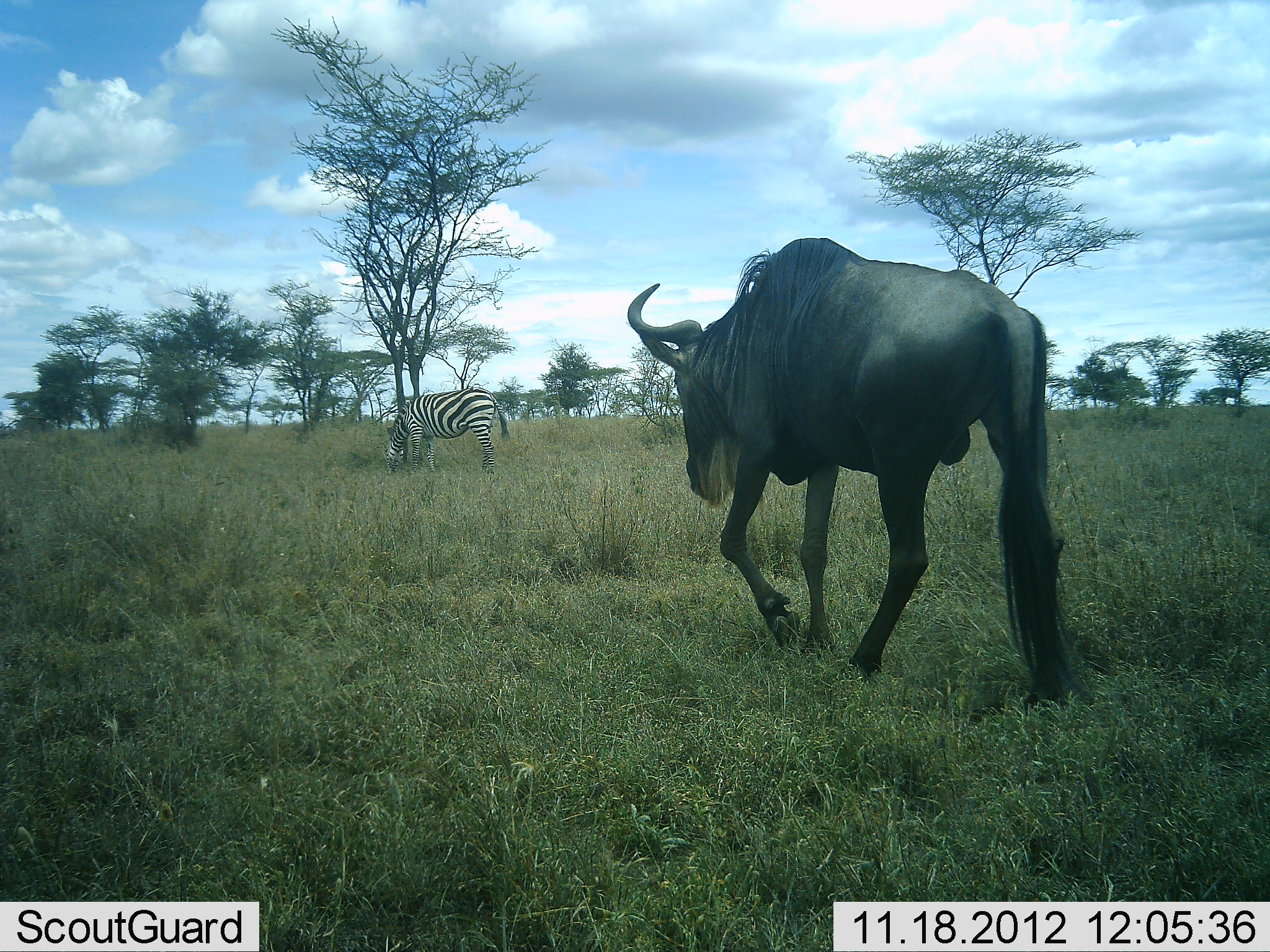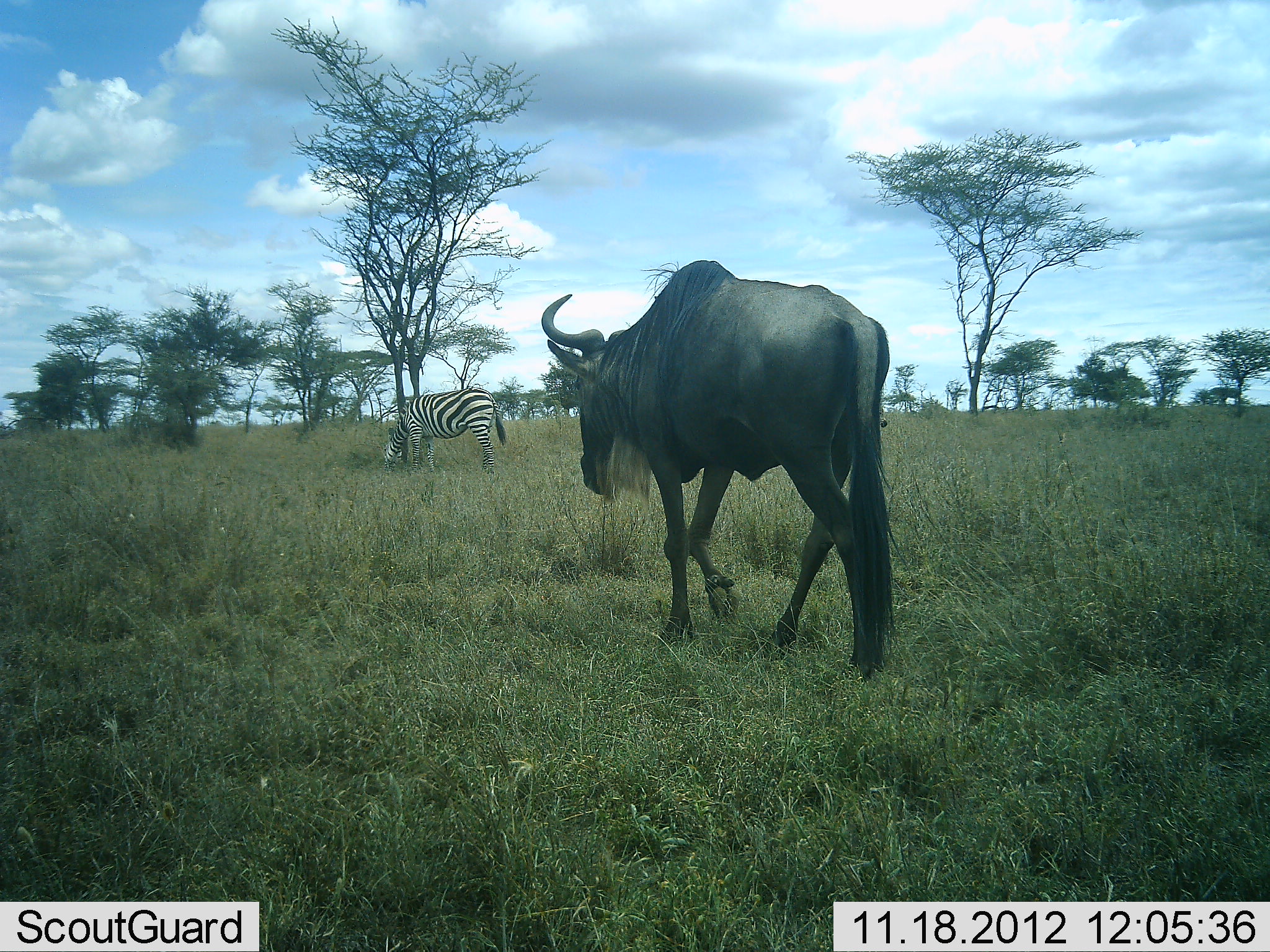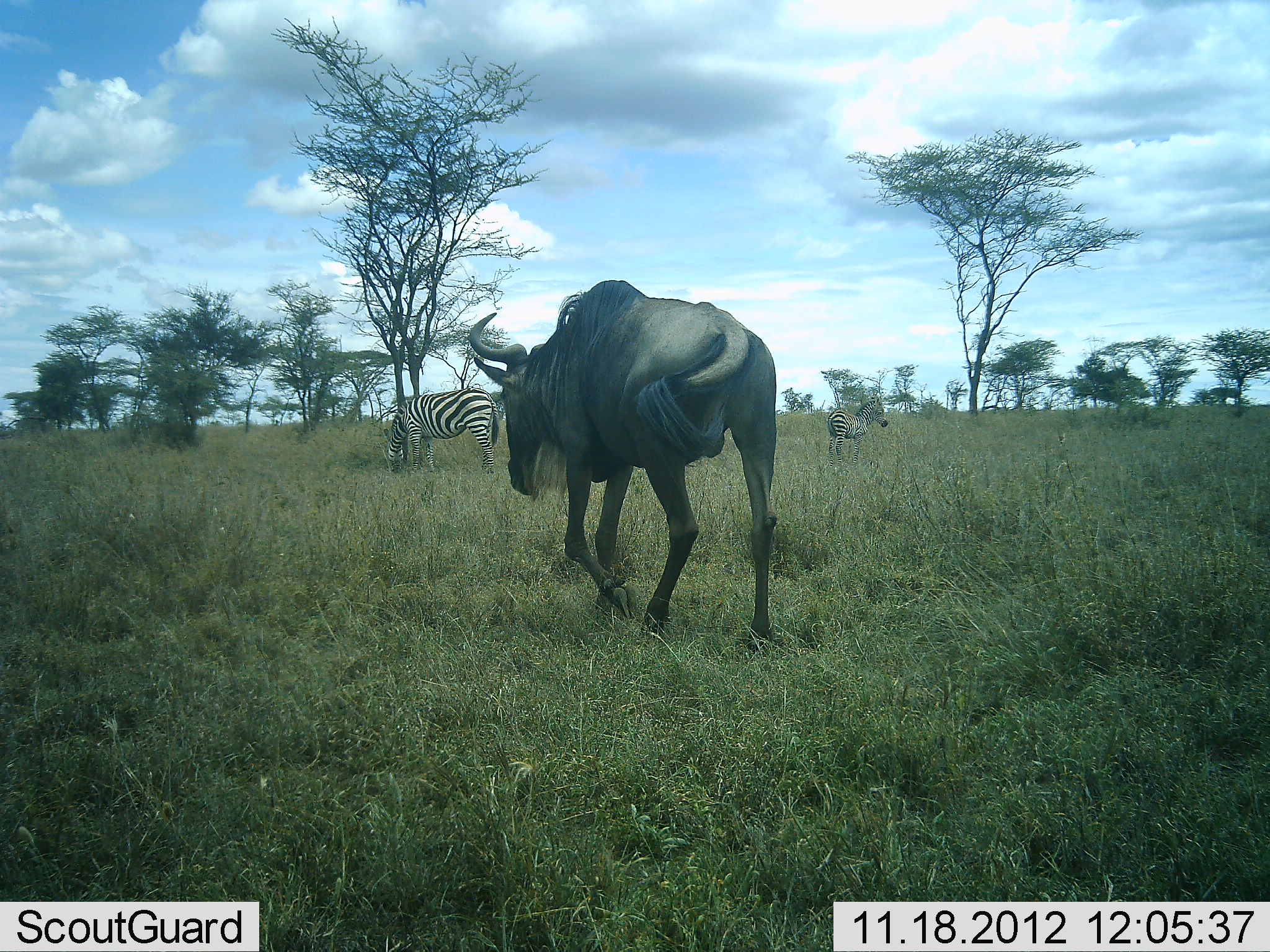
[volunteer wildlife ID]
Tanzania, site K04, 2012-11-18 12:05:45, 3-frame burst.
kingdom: Animalia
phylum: Chordata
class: Mammalia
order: Artiodactyla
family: Bovidae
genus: Connochaetes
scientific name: Connochaetes taurinus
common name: blue wildebeest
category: wildebeest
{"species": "wildebeest (blue wildebeest) (Connochaetes taurinus)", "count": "1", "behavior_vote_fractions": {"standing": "0%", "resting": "0%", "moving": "100%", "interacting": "0%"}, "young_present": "0%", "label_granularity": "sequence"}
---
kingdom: Animalia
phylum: Chordata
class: Mammalia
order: Perissodactyla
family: Equidae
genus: Equus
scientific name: Equus quagga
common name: plains zebra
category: zebra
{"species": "zebra (plains zebra) (Equus quagga)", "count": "1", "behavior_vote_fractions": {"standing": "50%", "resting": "0%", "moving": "0%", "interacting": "0%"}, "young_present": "0%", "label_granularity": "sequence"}